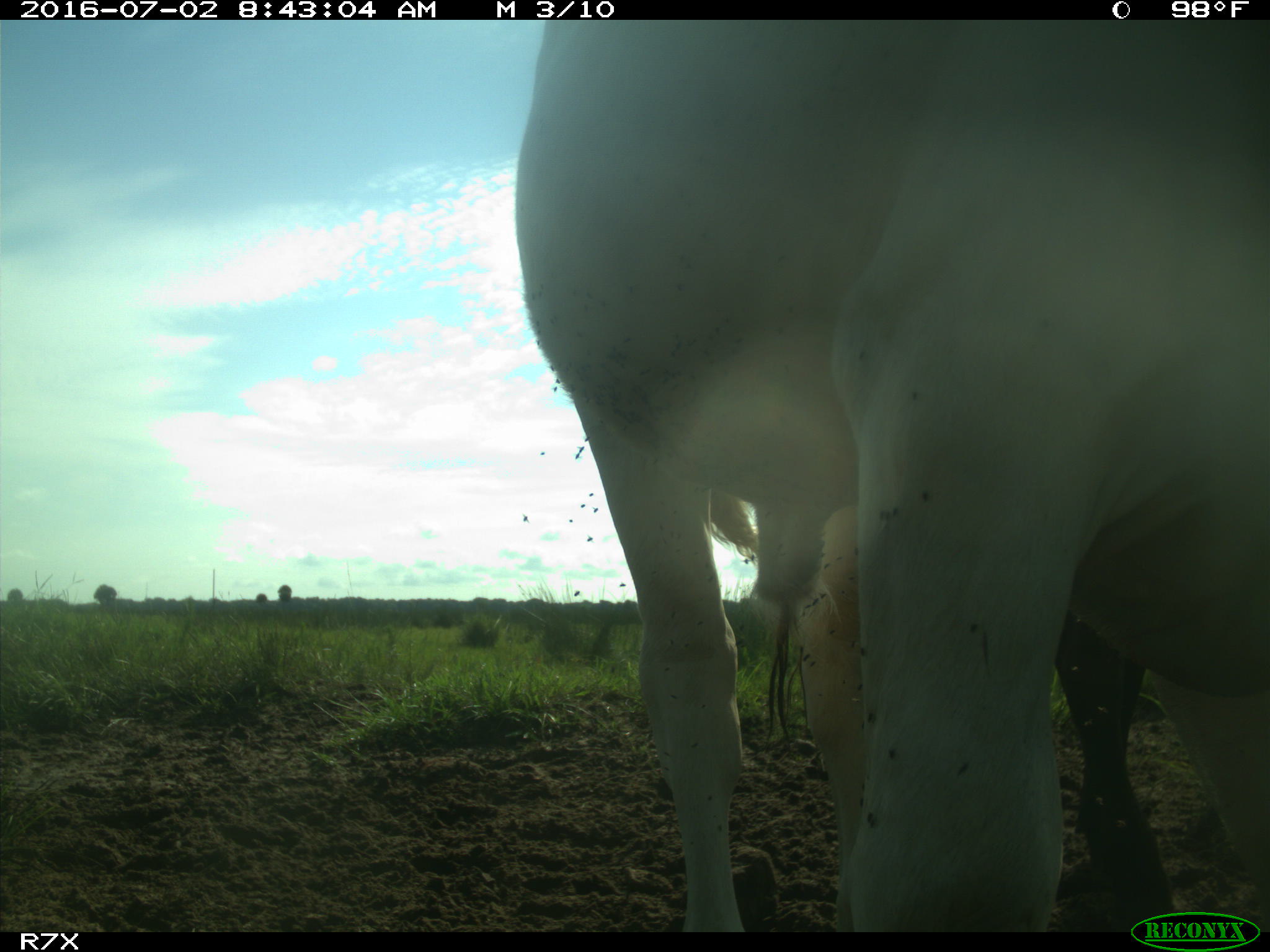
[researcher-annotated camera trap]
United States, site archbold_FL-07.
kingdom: Animalia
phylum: Chordata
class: Mammalia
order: Artiodactyla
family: Bovidae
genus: Bos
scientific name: Bos taurus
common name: domestic cow